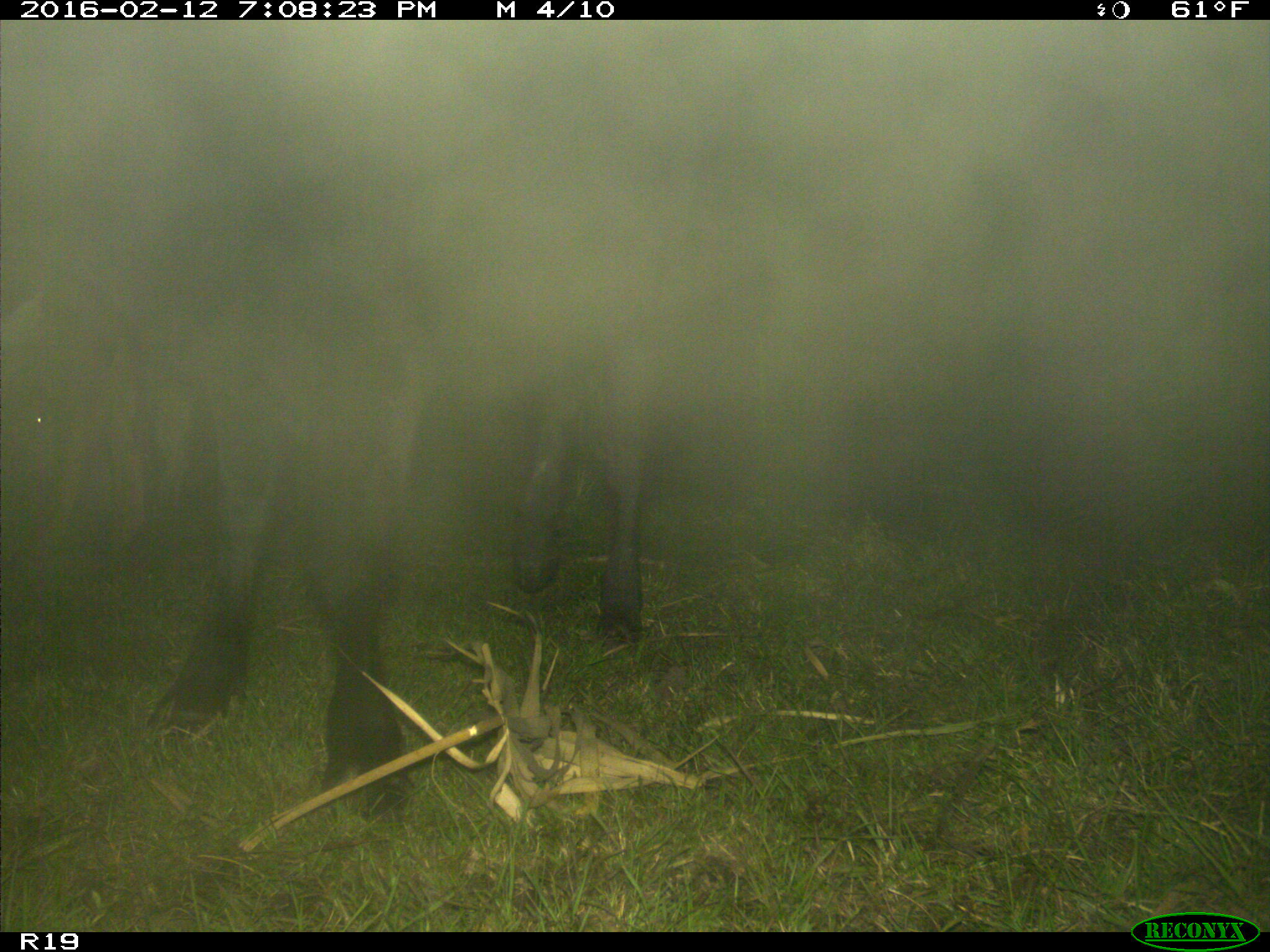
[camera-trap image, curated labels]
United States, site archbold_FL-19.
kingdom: Animalia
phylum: Chordata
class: Mammalia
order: Artiodactyla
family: Bovidae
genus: Bos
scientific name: Bos taurus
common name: domestic cow